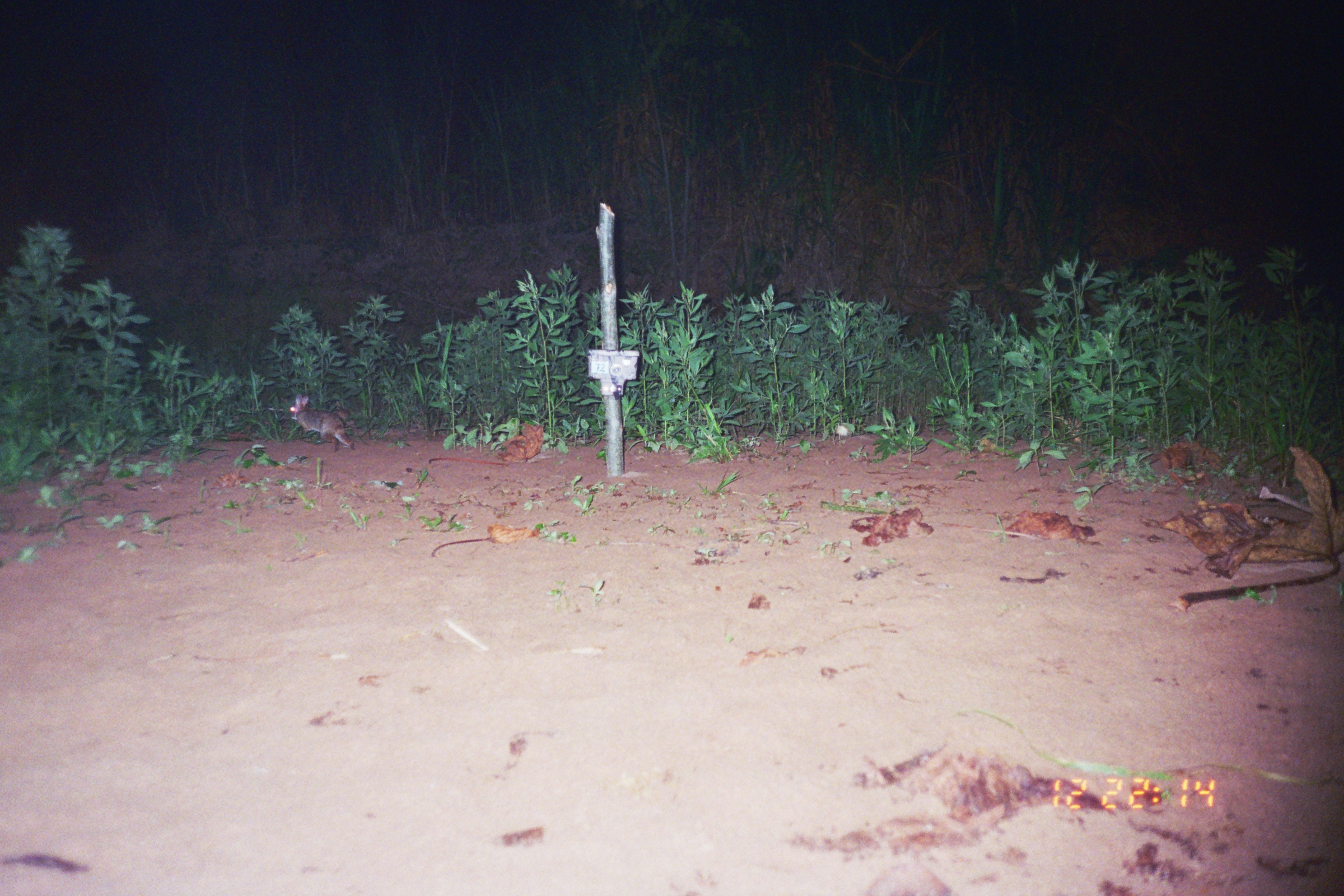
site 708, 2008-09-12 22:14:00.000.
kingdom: Animalia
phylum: Chordata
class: Mammalia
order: Lagomorpha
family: Leporidae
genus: Sylvilagus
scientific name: Sylvilagus brasiliensis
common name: tapeti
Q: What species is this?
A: Sylvilagus brasiliensis (tapeti).